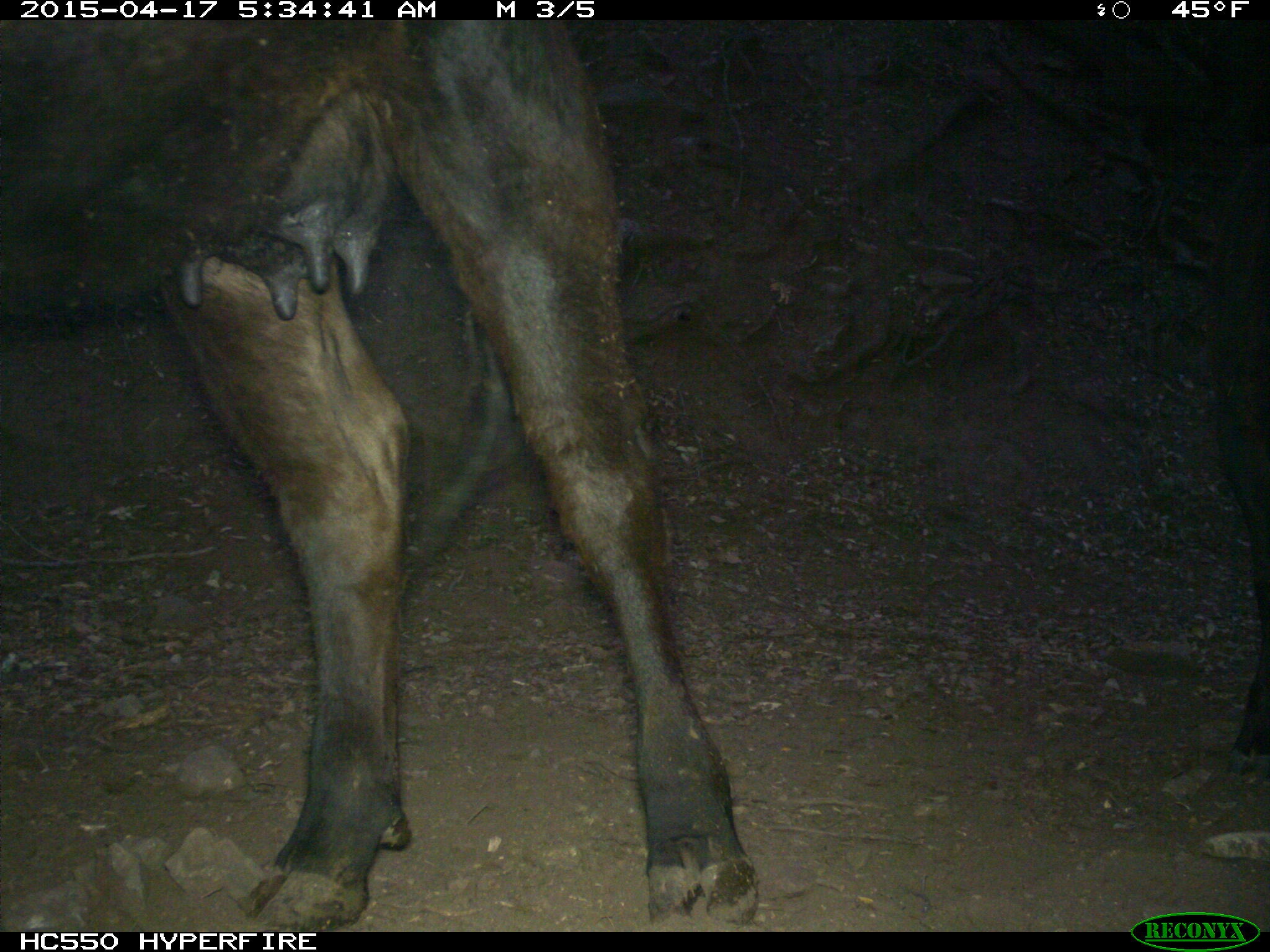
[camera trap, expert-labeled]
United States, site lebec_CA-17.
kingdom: Animalia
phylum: Chordata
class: Mammalia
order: Artiodactyla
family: Bovidae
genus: Bos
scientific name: Bos taurus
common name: domestic cow